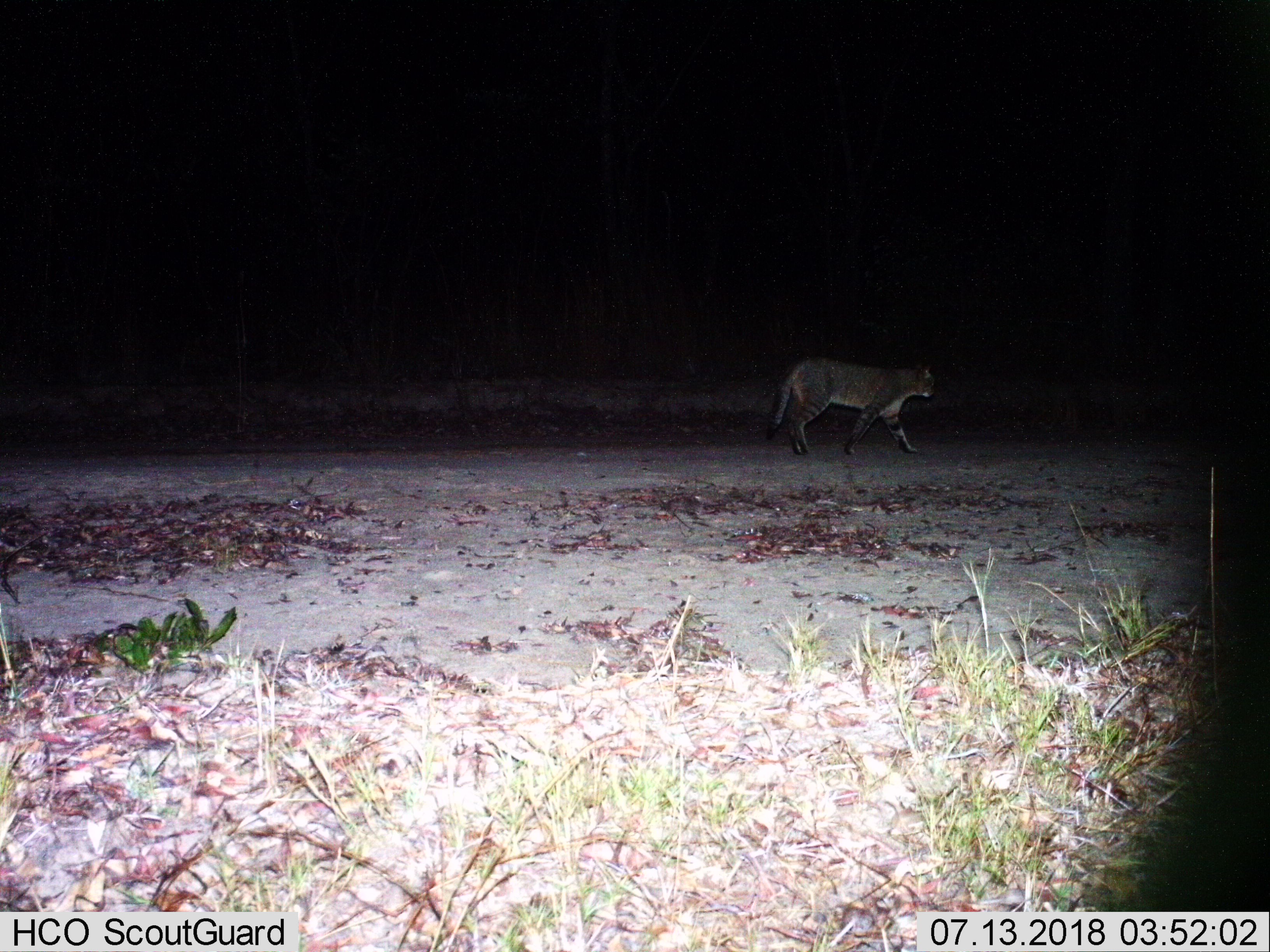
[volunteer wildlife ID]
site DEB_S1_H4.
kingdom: Animalia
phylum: Chordata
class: Mammalia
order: Carnivora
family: Felidae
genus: Felis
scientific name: Felis lybica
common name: african wild cat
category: africanwildcat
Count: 1.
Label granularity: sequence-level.